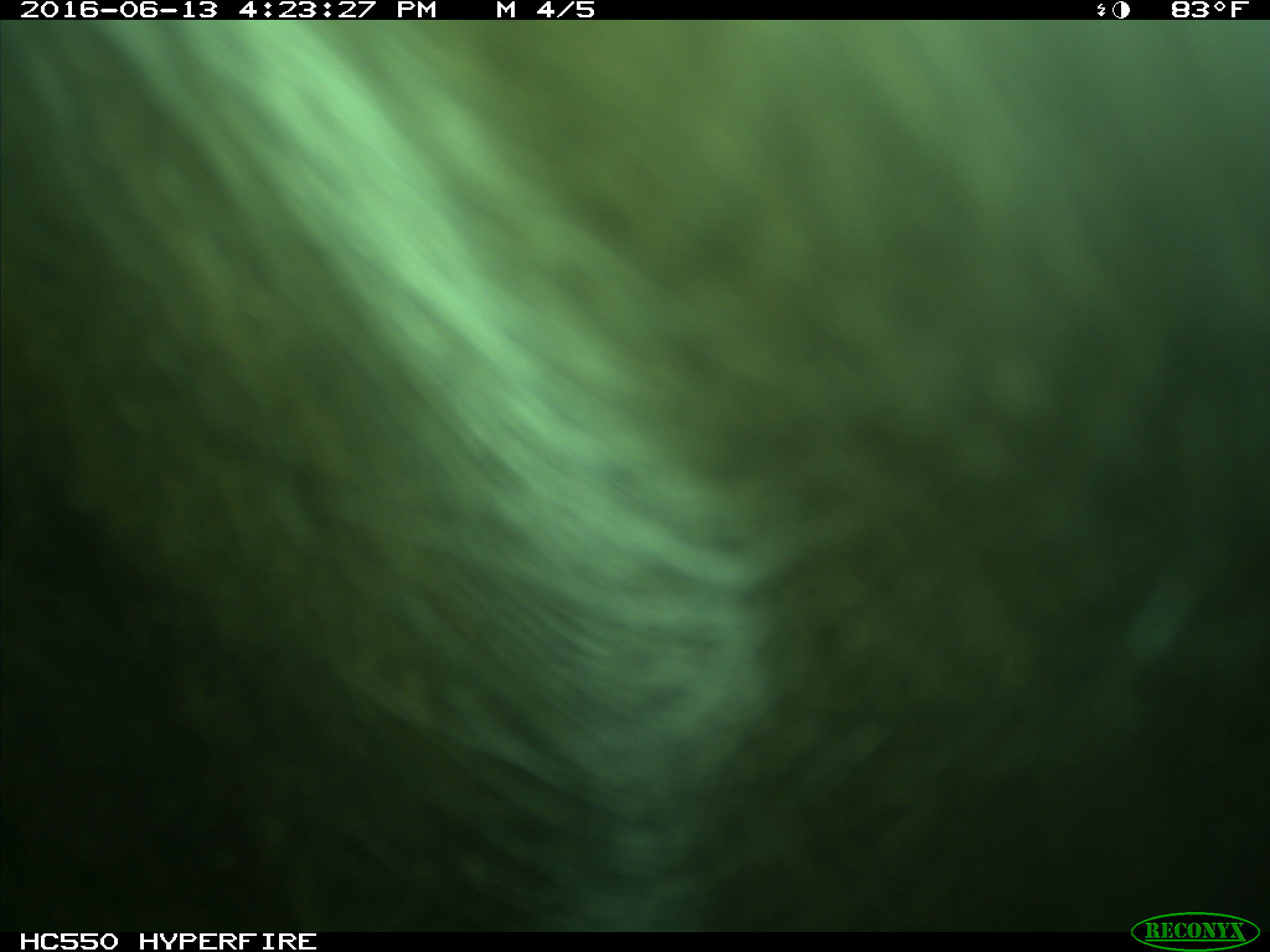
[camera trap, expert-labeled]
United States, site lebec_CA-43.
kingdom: Animalia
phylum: Chordata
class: Mammalia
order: Artiodactyla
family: Bovidae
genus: Bos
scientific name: Bos taurus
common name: domestic cow